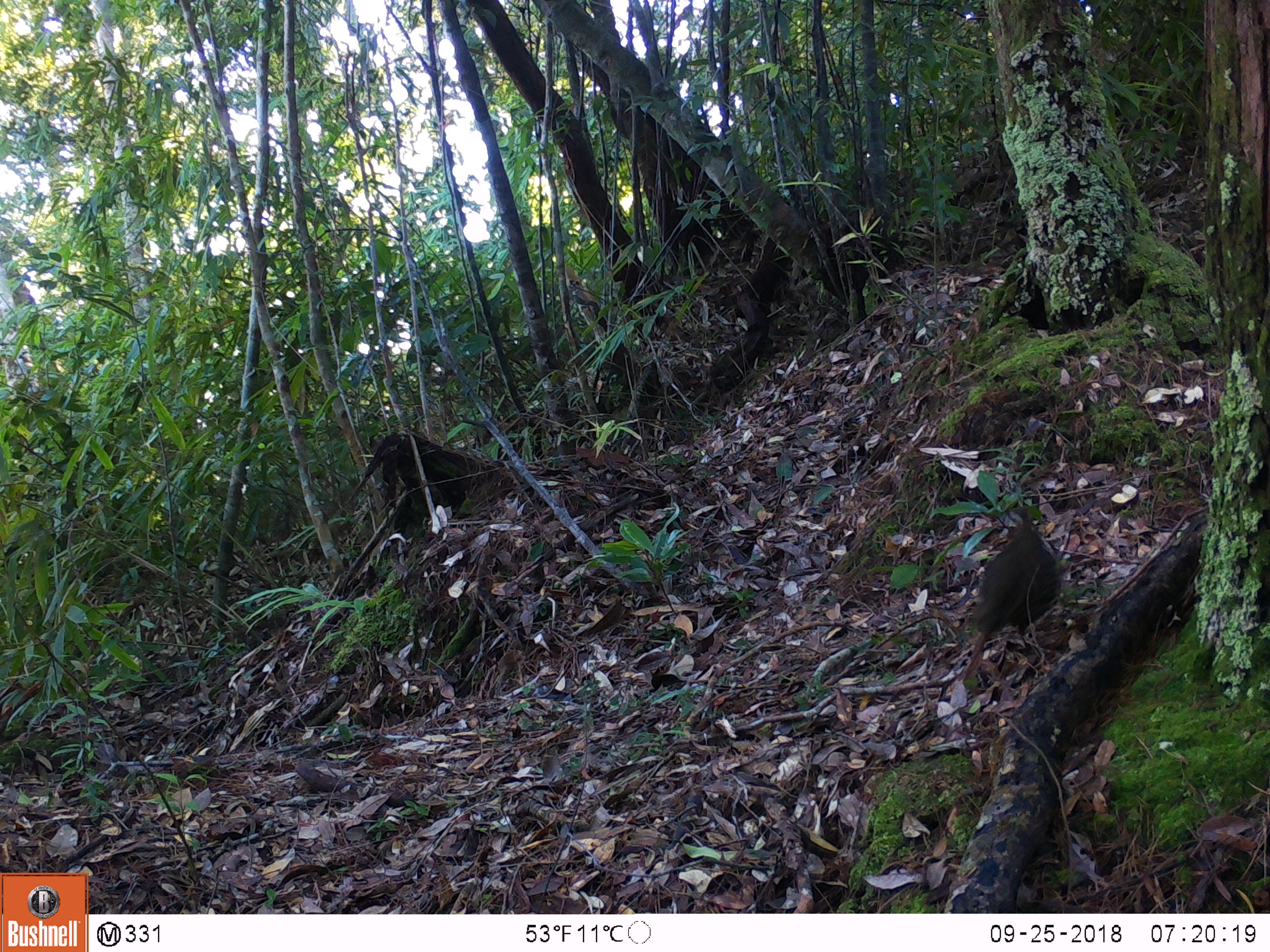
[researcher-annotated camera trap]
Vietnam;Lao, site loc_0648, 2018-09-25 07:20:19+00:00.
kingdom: Animalia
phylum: Chordata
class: Aves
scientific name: Aves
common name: bird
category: unidentified bird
Unidentified bird (bird) (Aves). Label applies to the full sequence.